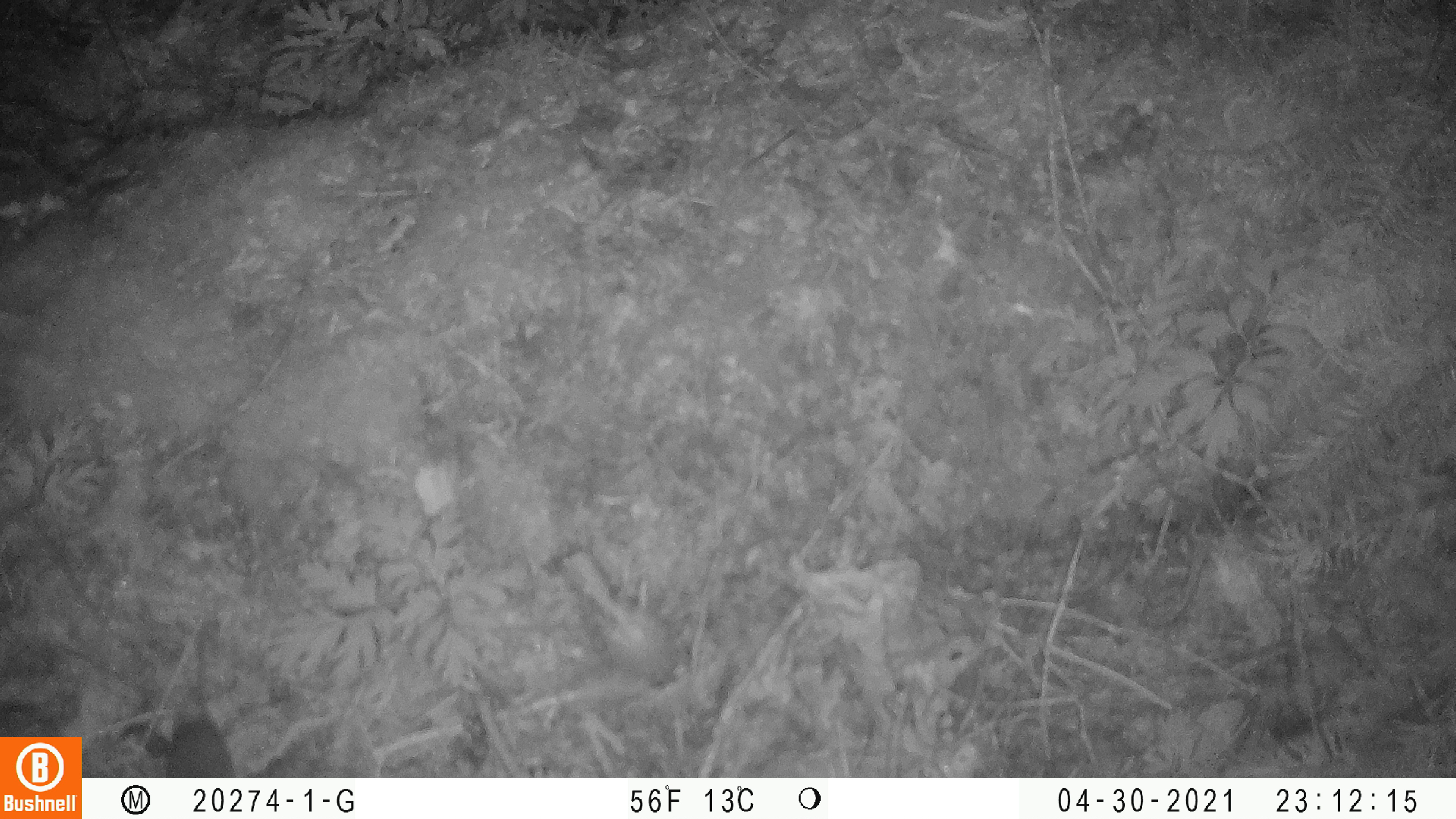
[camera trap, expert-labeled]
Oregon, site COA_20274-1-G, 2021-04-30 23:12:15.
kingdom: Animalia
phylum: Chordata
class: Mammalia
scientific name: Mammalia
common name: small mammal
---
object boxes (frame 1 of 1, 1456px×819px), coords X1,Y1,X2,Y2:
small mammal: 158,616,239,774